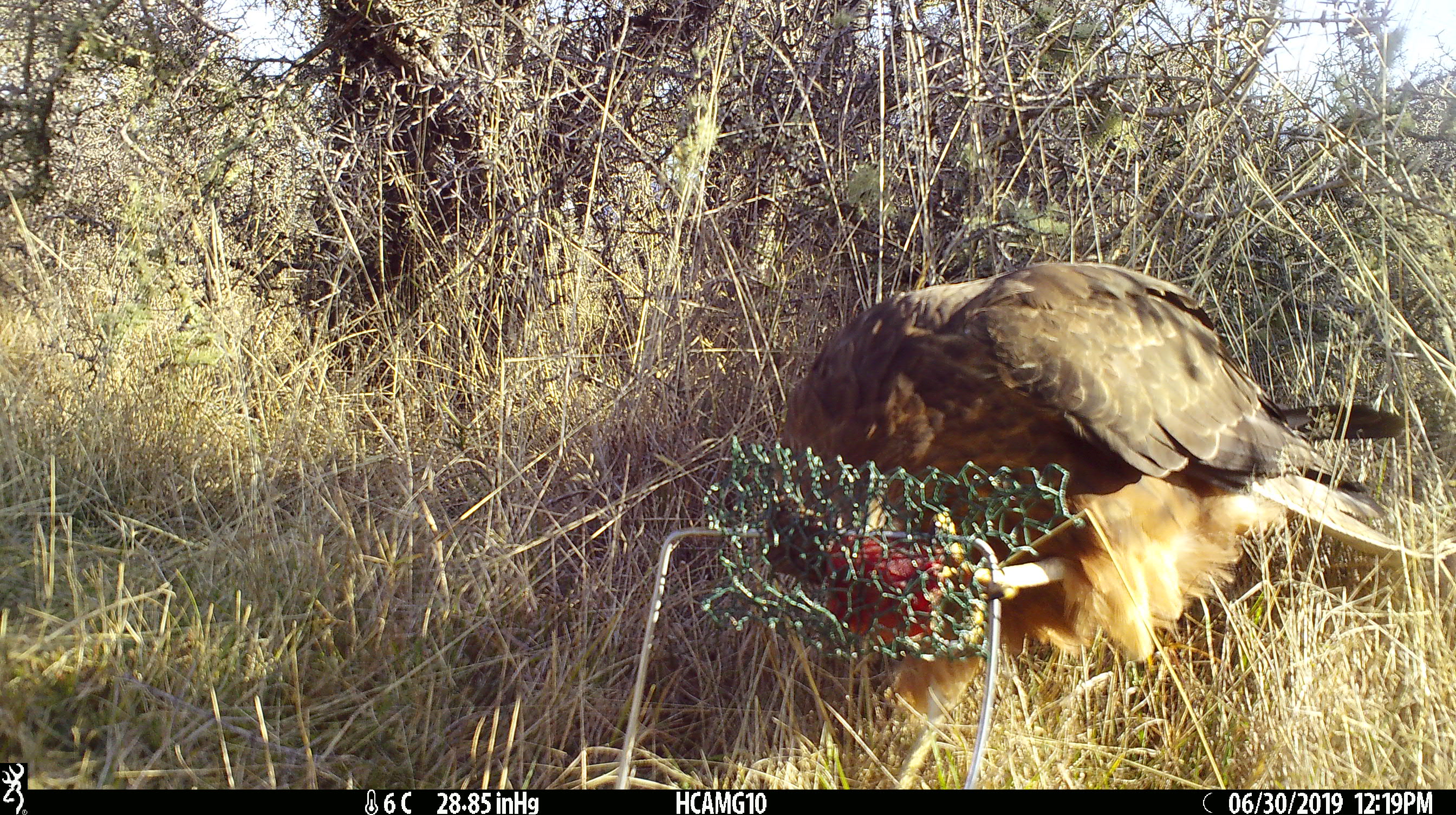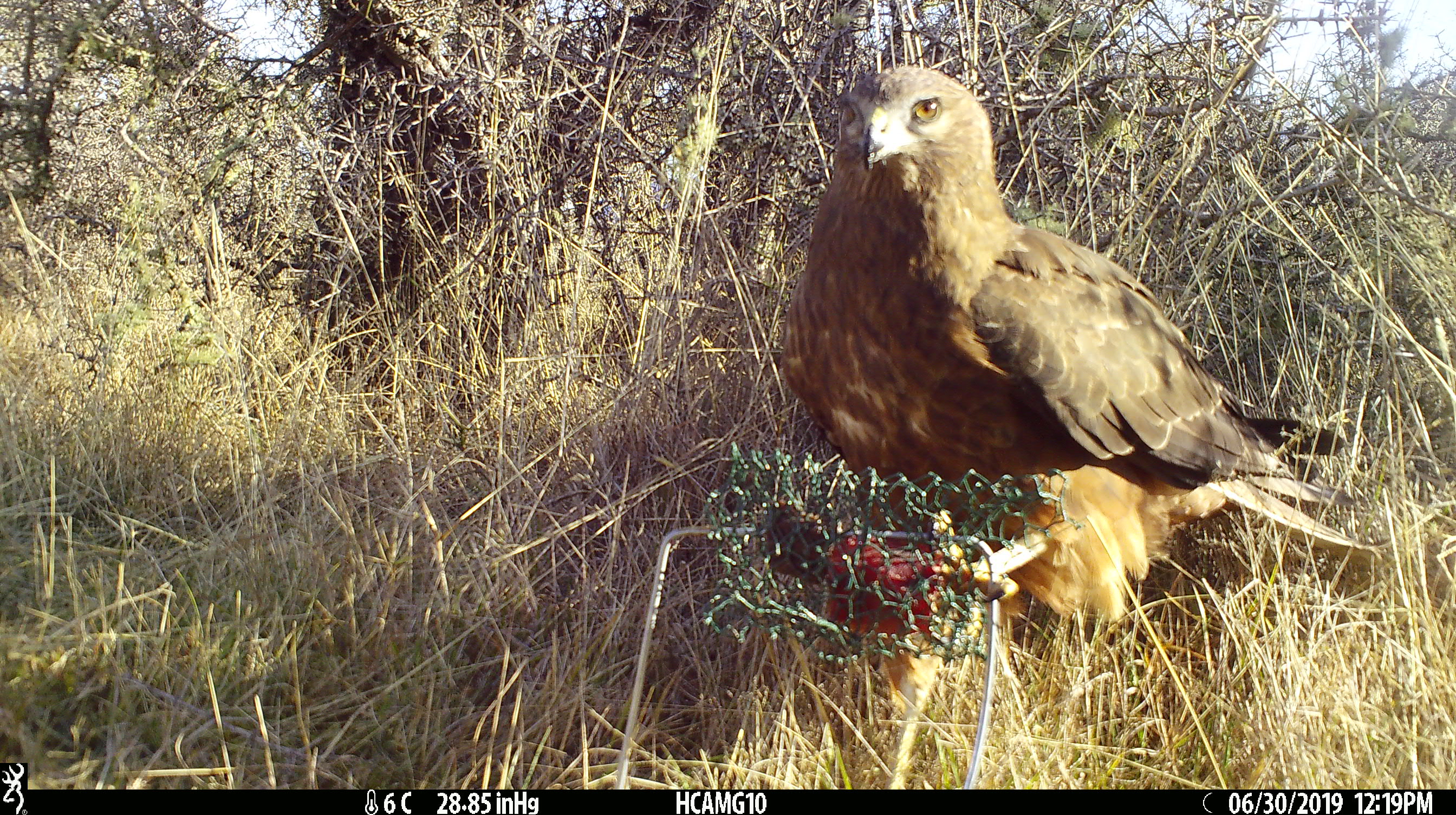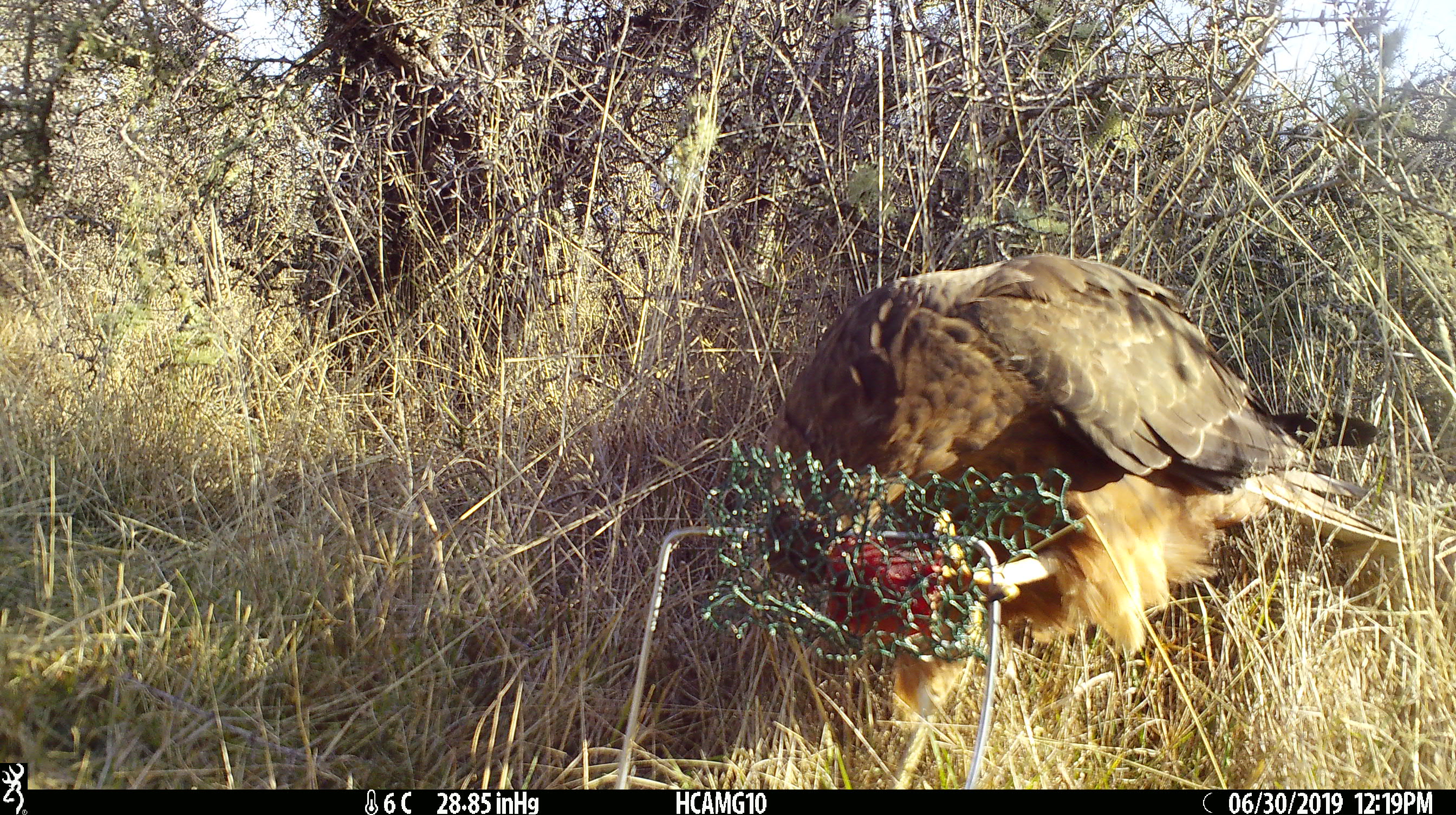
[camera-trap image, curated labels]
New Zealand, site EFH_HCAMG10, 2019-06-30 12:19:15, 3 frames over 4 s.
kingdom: Animalia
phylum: Chordata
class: Aves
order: Accipitriformes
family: Accipitridae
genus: Circus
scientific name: Circus approximans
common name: swamp harrier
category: harrier